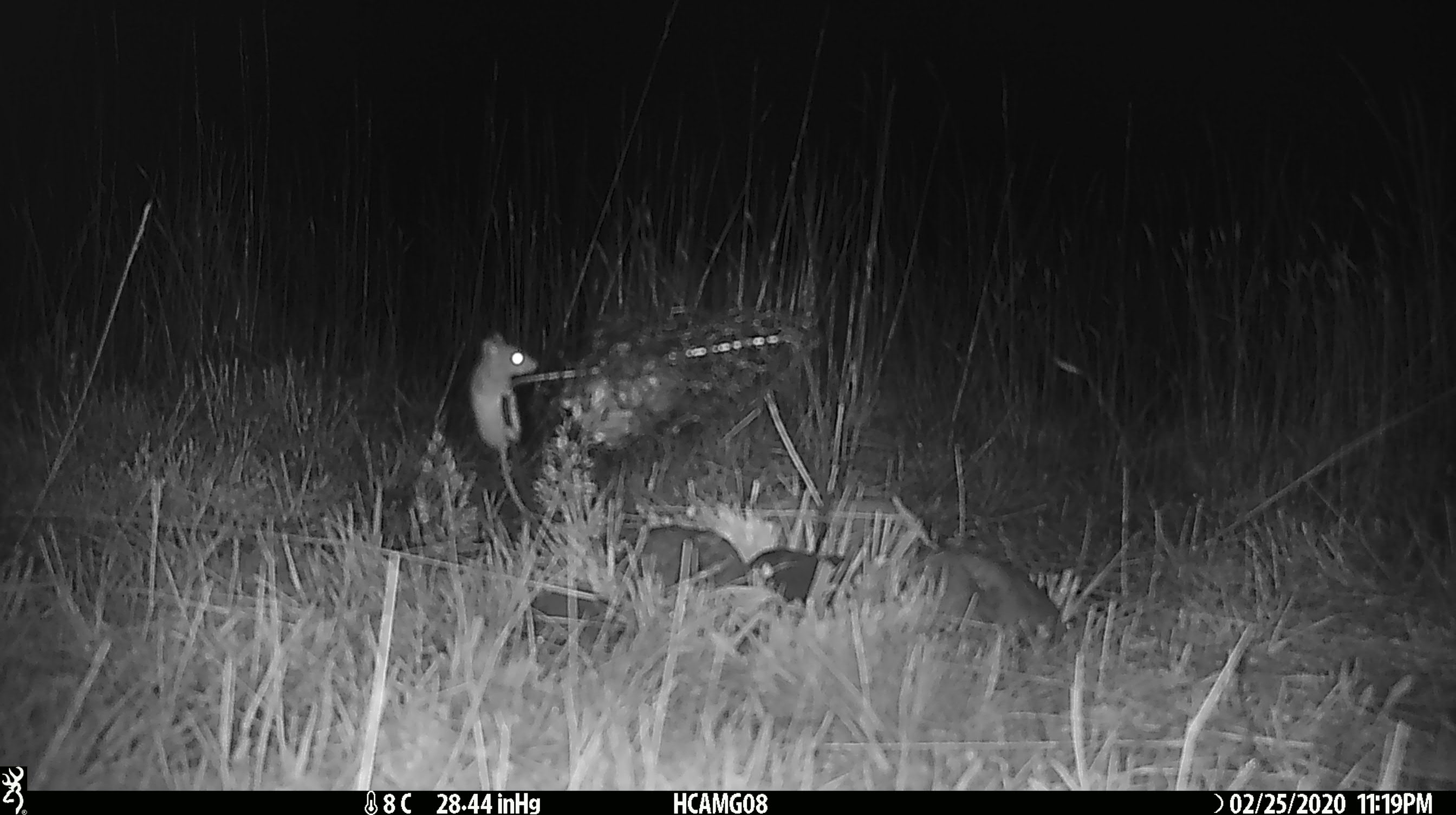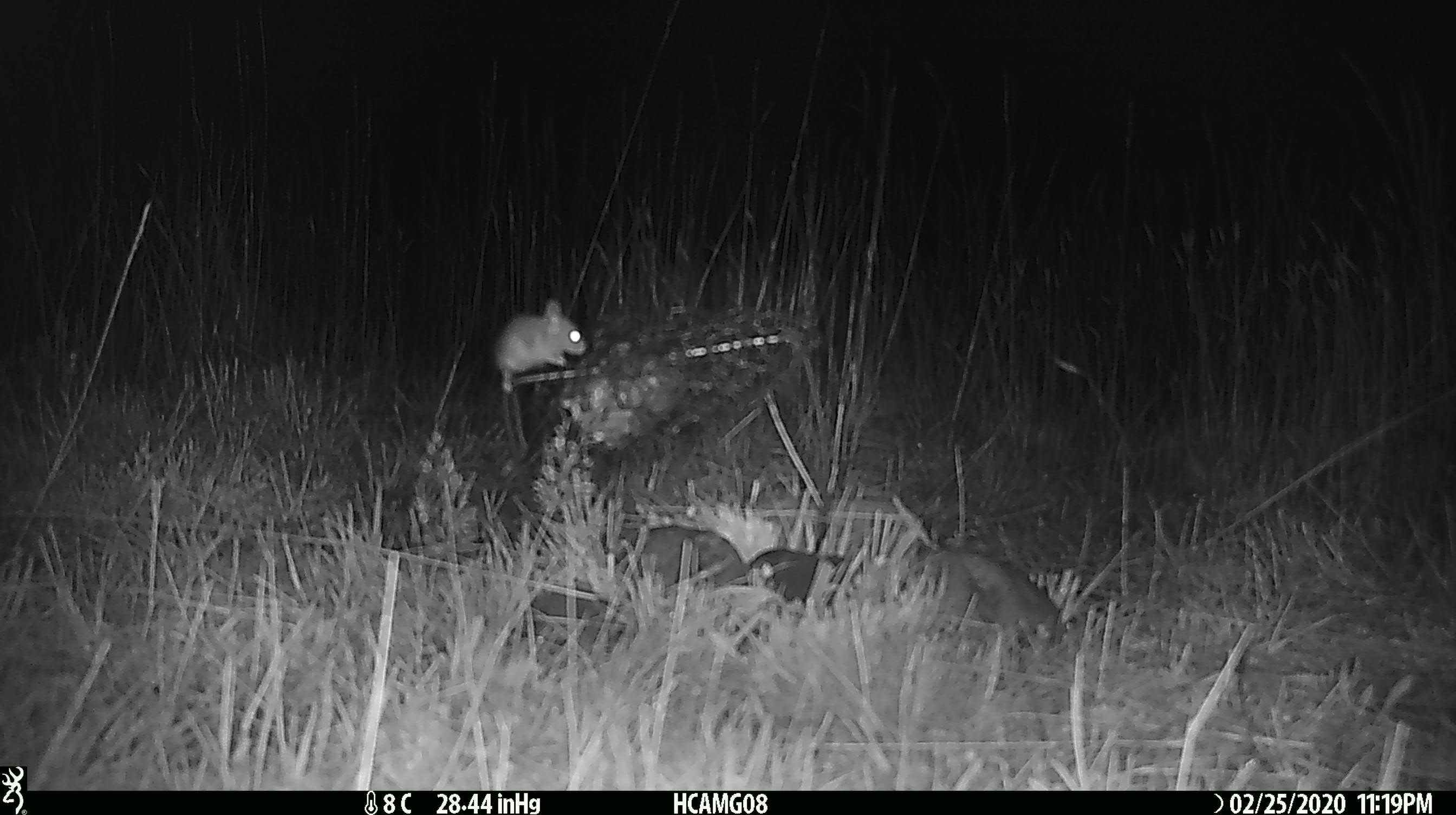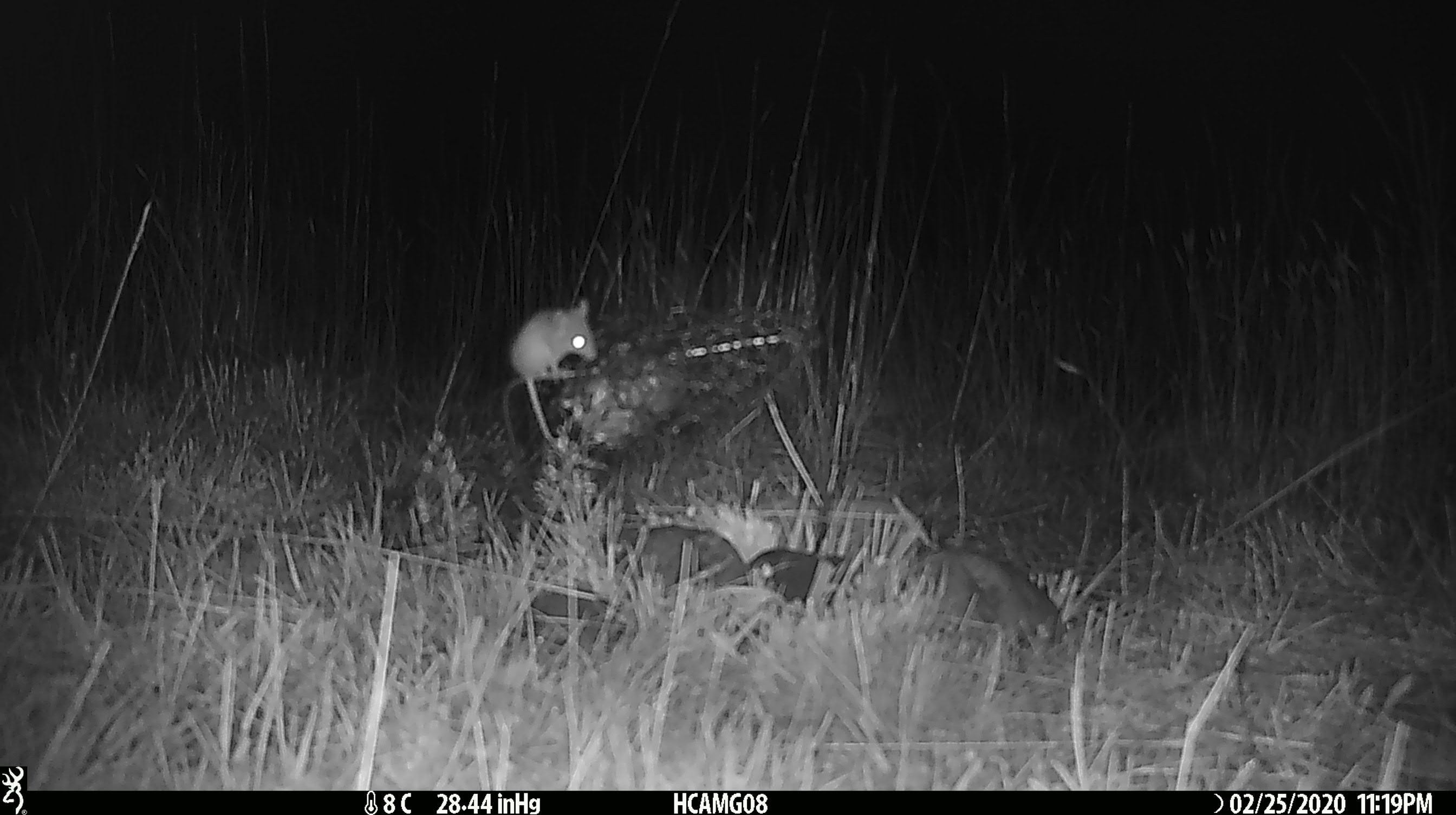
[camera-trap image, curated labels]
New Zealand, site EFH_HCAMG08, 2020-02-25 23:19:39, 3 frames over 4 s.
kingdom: Animalia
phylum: Chordata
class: Mammalia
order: Rodentia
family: Muridae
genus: Mus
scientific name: Mus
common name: mouse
Mouse (Mus).